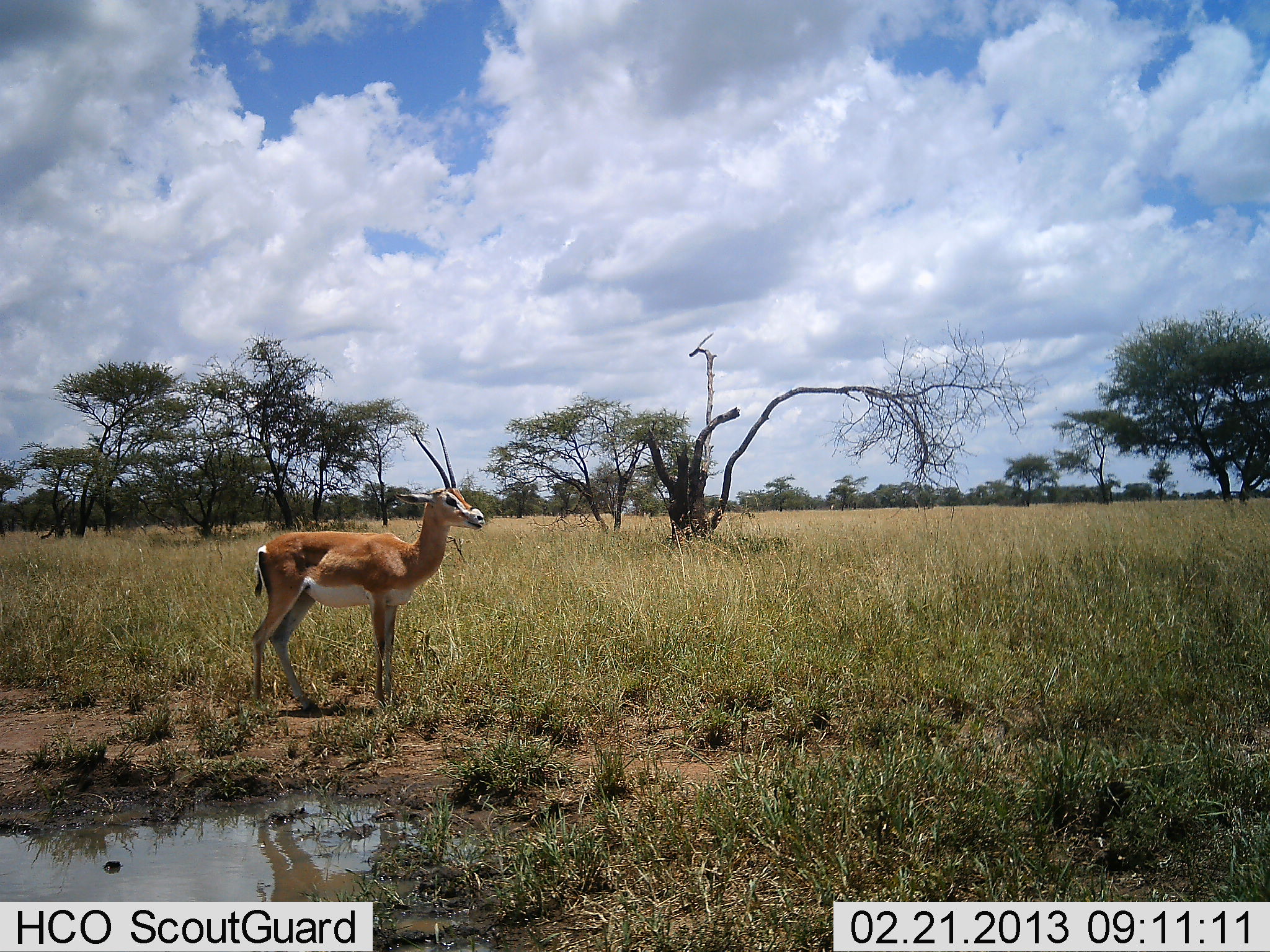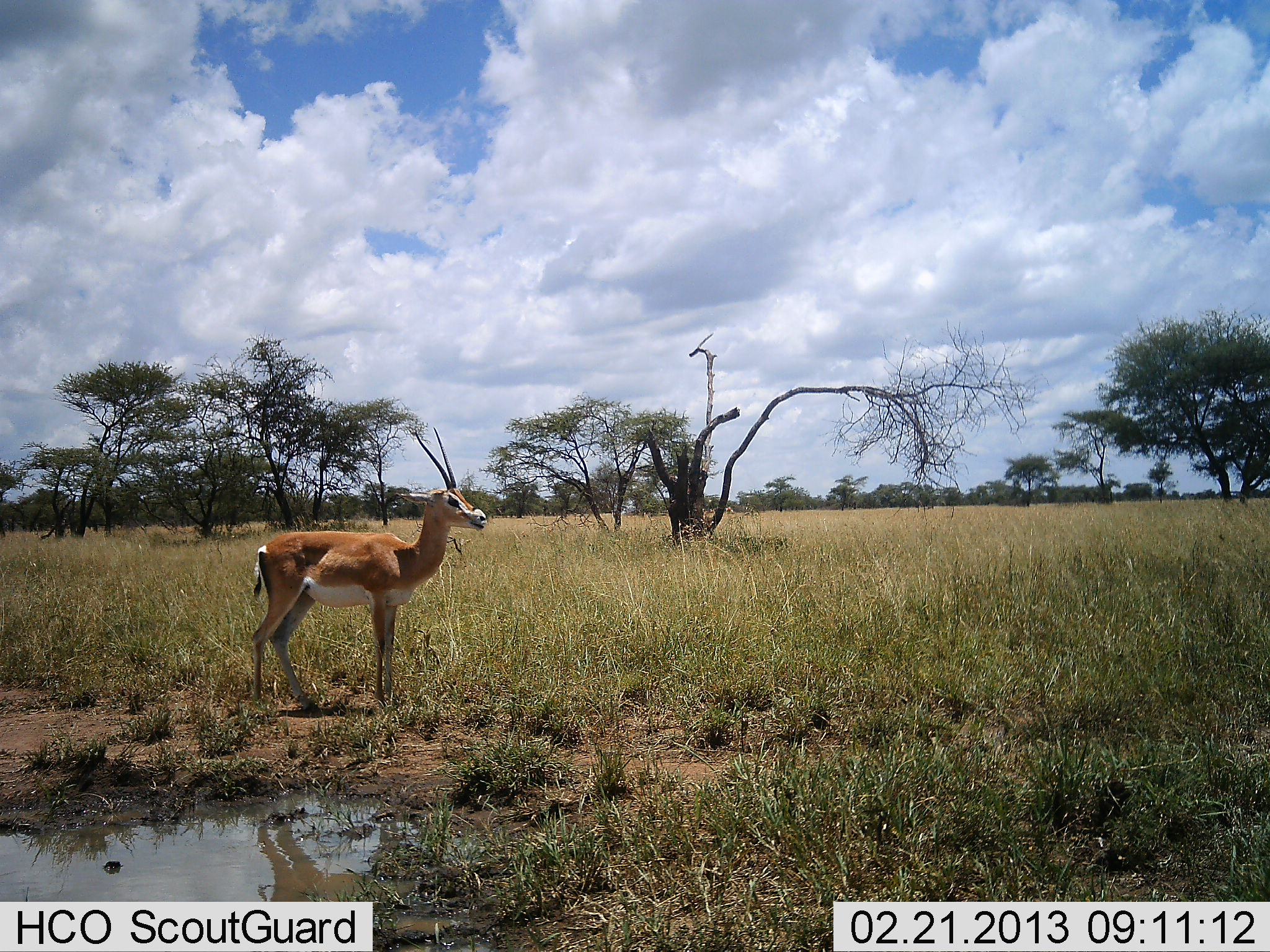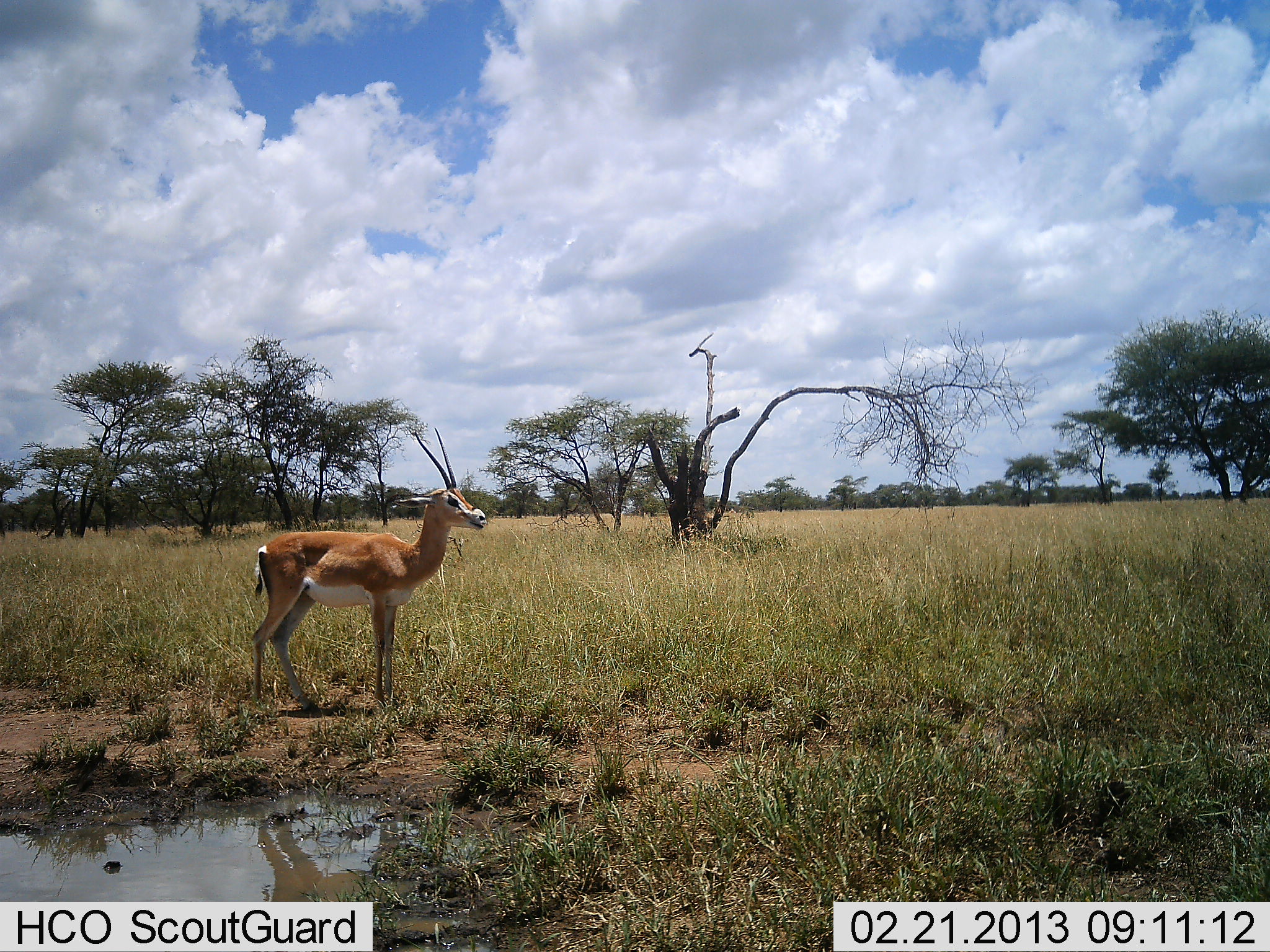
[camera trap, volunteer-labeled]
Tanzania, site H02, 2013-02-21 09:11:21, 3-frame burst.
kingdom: Animalia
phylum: Chordata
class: Mammalia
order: Artiodactyla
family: Bovidae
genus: Nanger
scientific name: Nanger granti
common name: grant's gazelle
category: gazellegrants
Gazellegrants (grant's gazelle) (Nanger granti), count 1. Behavior (volunteer vote fractions): standing 100%, resting 0%, moving 0%, interacting 0%. Young present (vote fraction): 0%. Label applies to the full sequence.